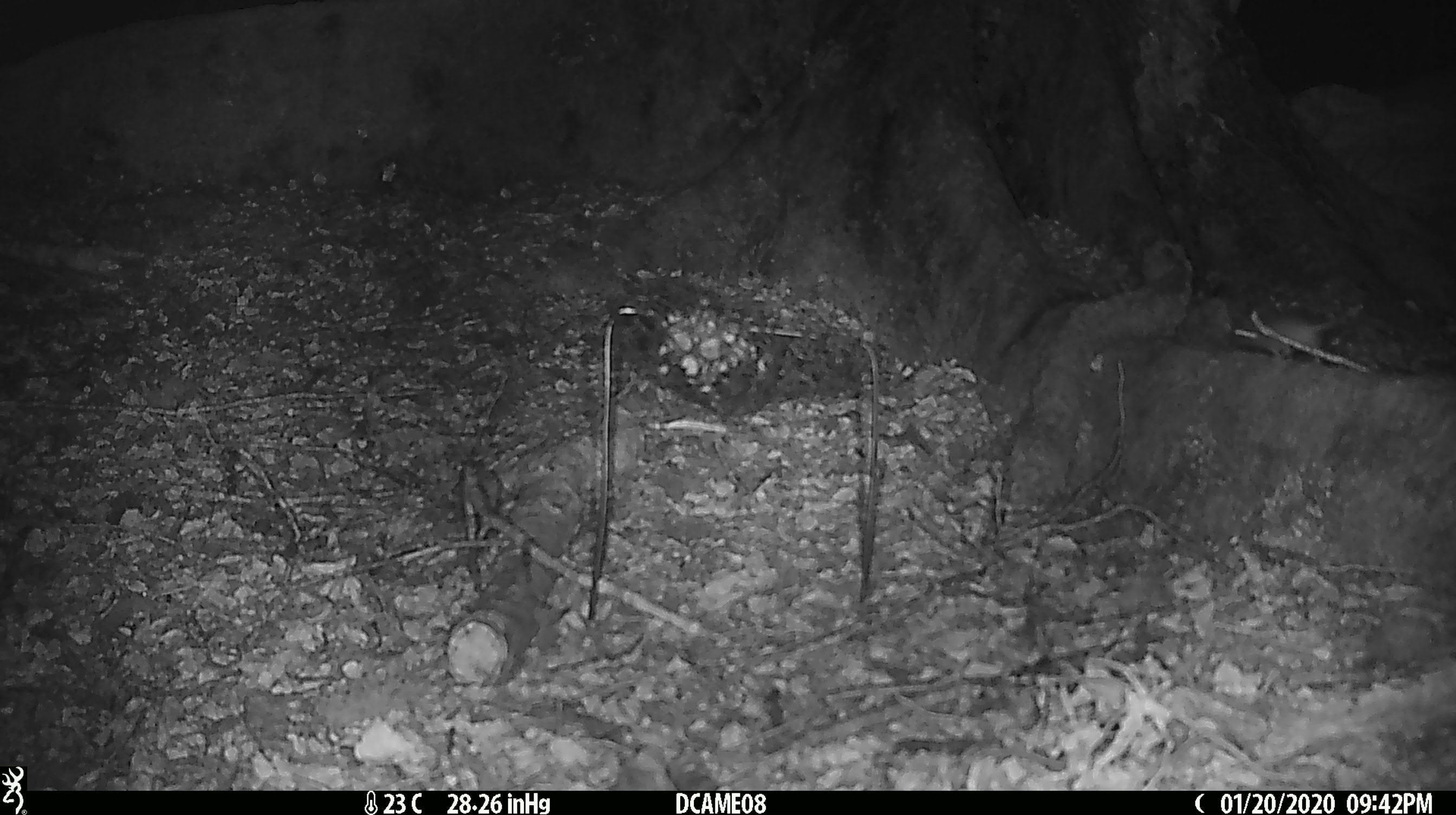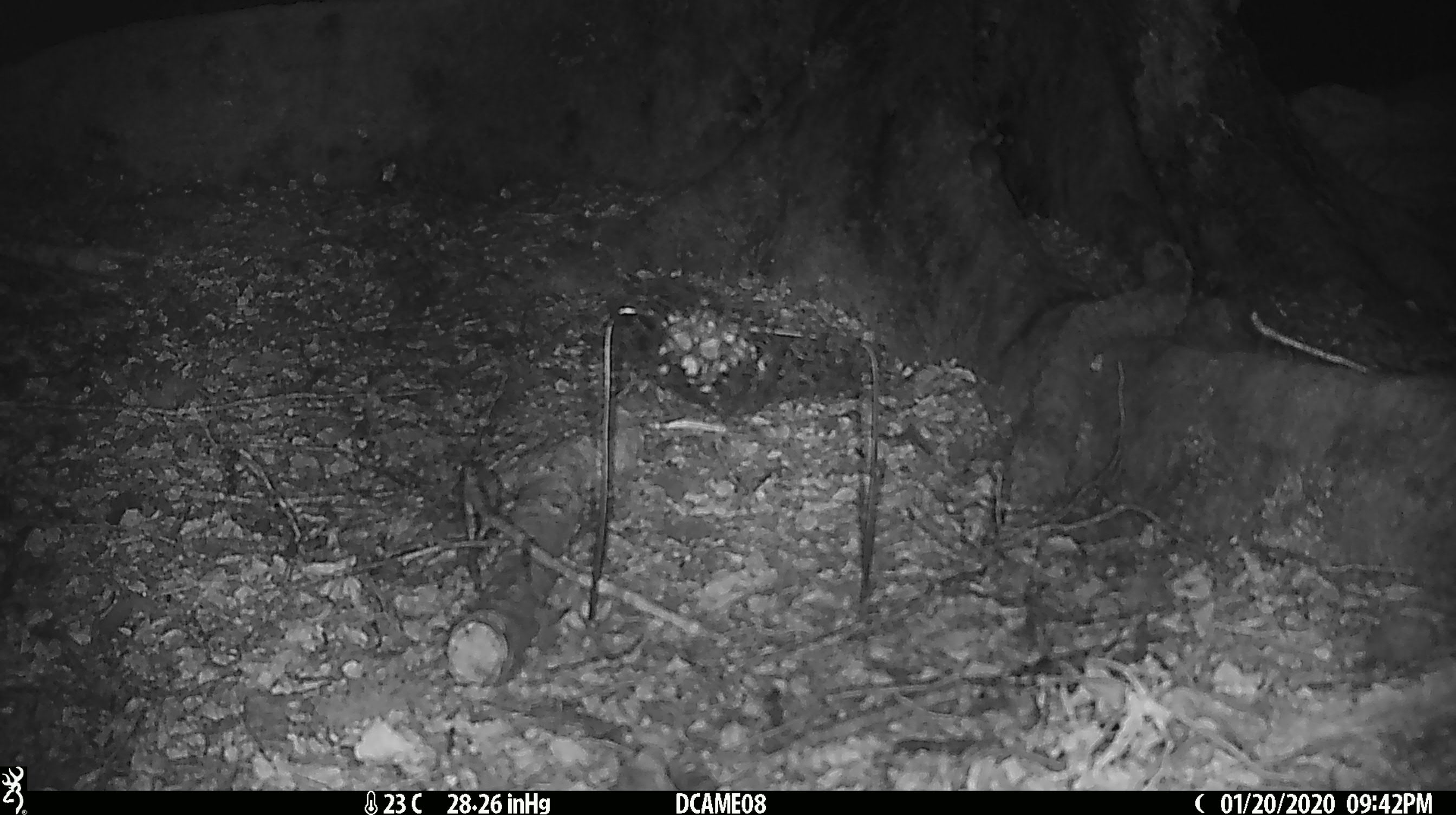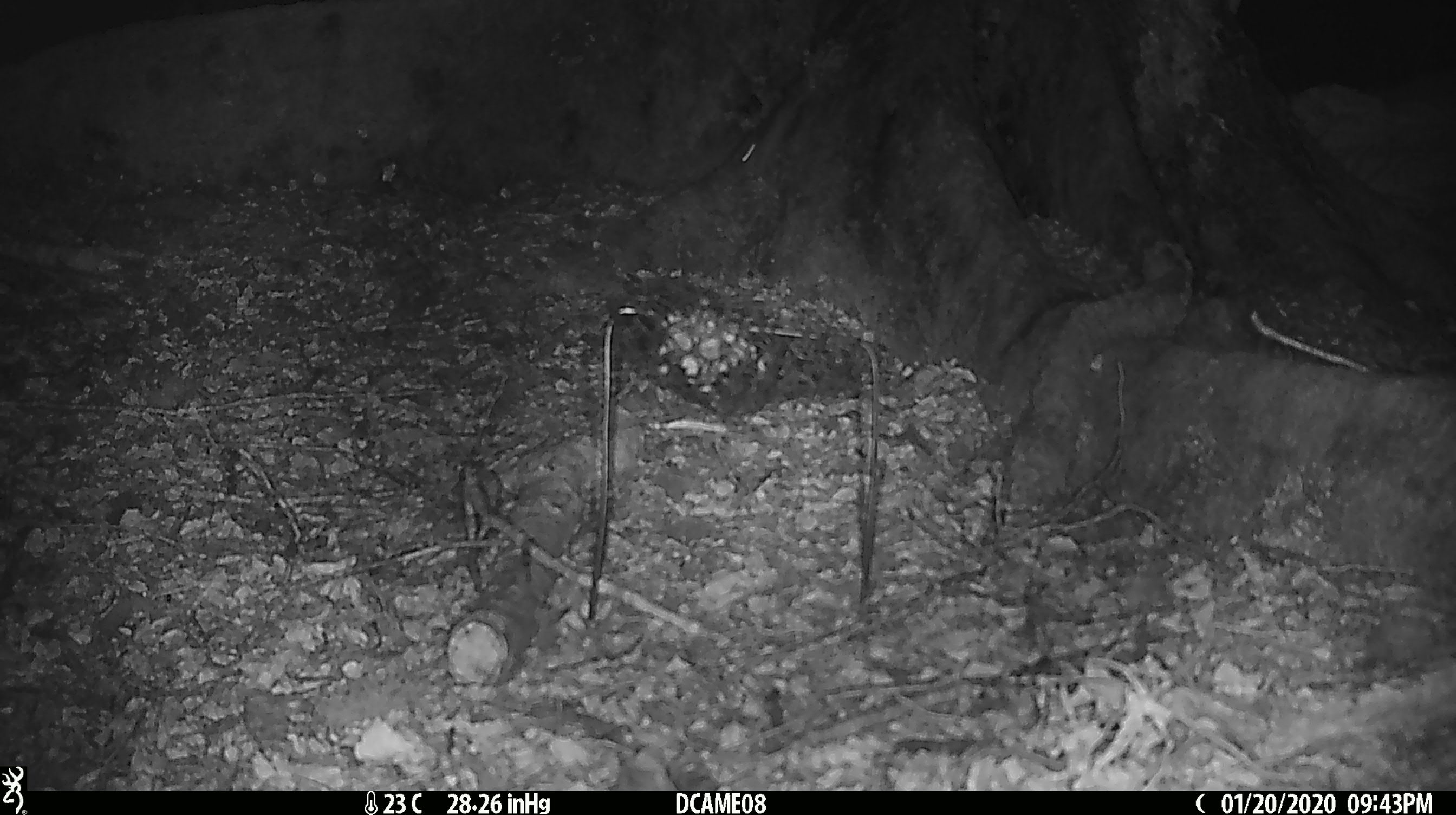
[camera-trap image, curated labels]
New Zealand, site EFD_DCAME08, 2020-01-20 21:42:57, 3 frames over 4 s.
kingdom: Animalia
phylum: Chordata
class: Mammalia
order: Rodentia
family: Muridae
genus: Mus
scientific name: Mus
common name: mouse